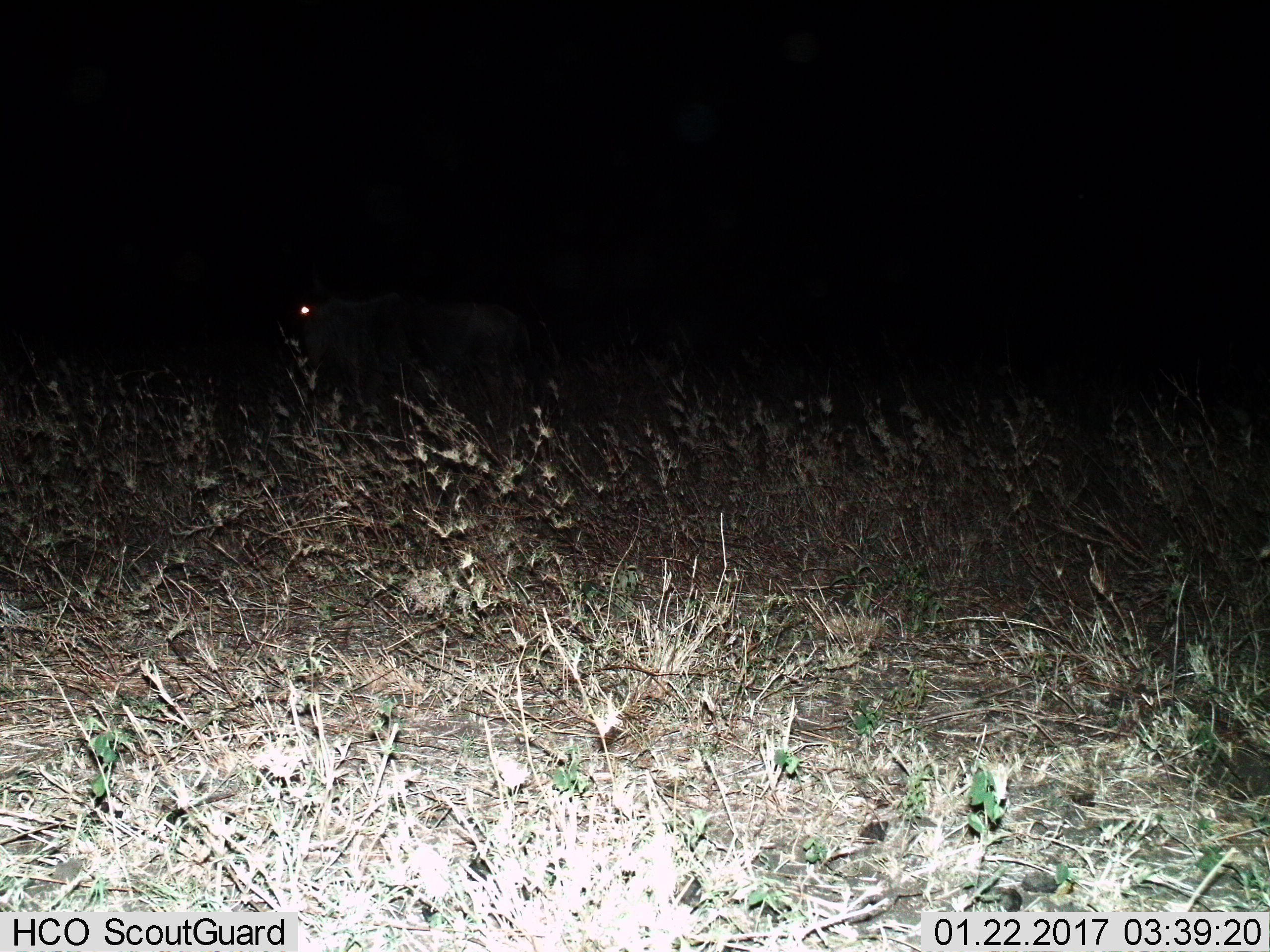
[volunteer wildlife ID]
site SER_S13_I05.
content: unidentified animal